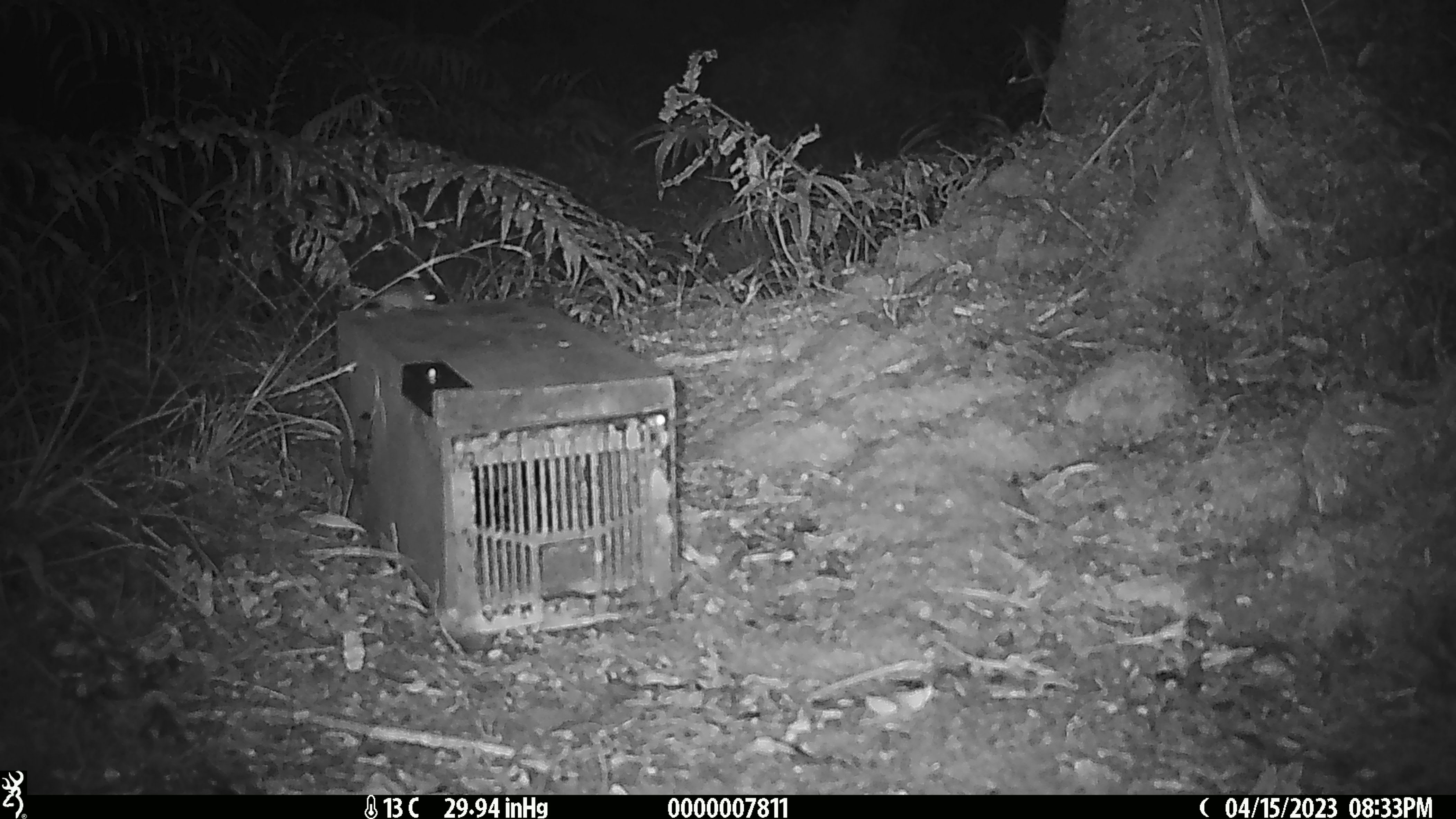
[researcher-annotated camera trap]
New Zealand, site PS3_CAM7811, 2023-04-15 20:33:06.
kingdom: Animalia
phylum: Chordata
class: Mammalia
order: Rodentia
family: Muridae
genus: Mus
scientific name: Mus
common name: mouse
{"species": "mouse (Mus)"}